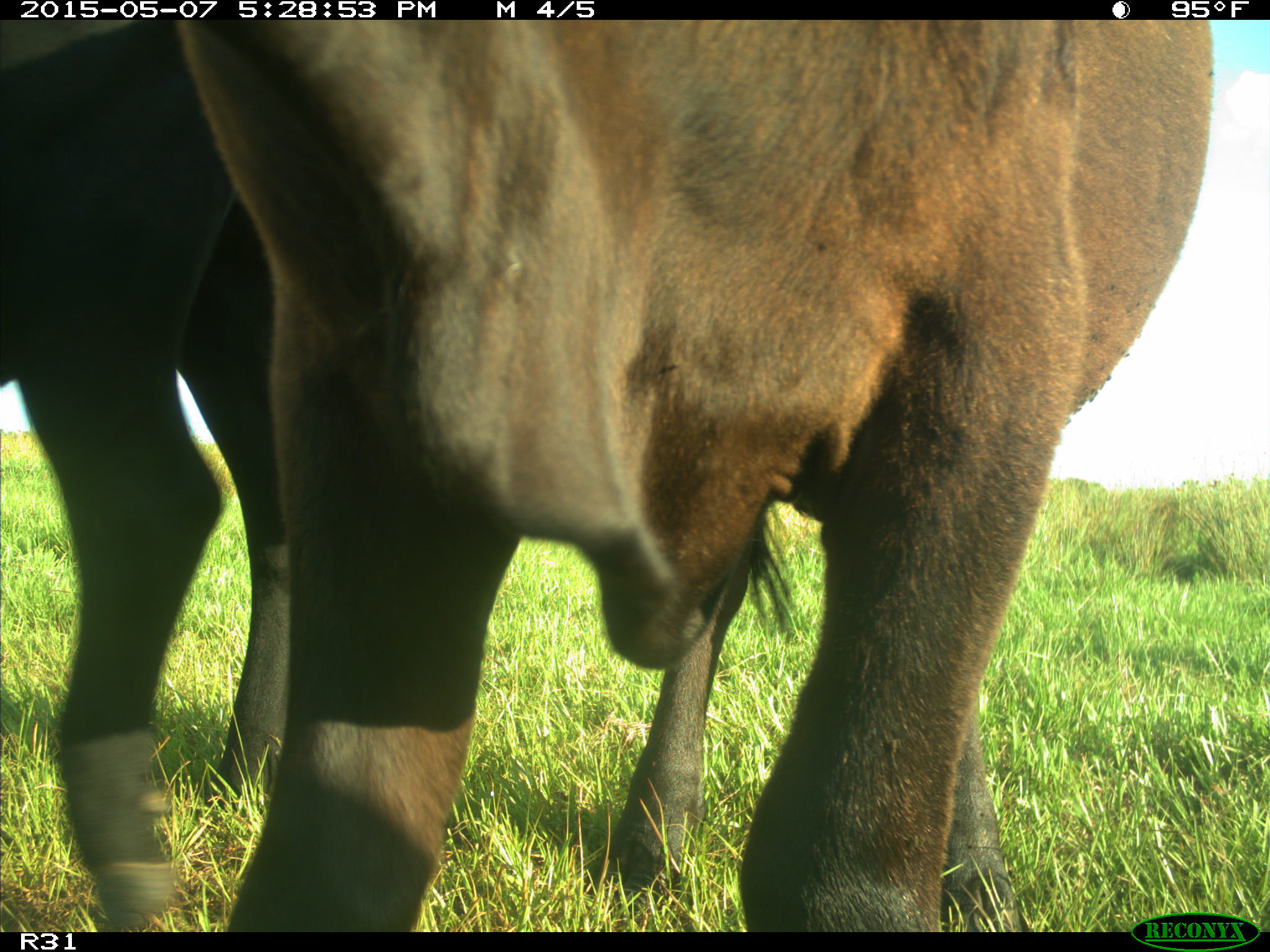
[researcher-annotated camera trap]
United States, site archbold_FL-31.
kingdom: Animalia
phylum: Chordata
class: Mammalia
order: Artiodactyla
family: Bovidae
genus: Bos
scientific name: Bos taurus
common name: domestic cow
Bos taurus (domestic cow).